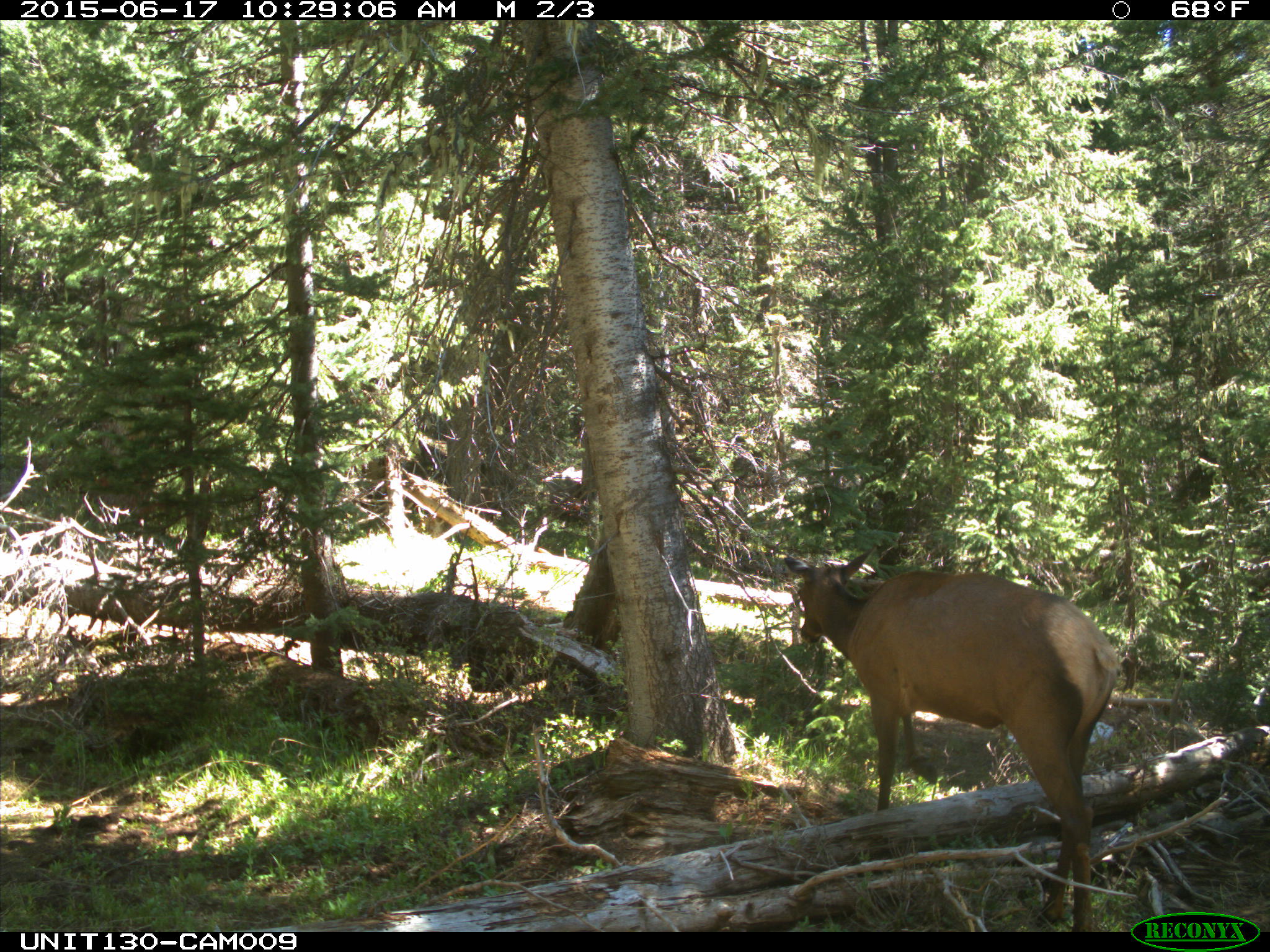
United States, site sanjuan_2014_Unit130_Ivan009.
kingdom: Animalia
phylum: Chordata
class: Mammalia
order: Artiodactyla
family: Cervidae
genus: Cervus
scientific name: Cervus elaphus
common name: red deer